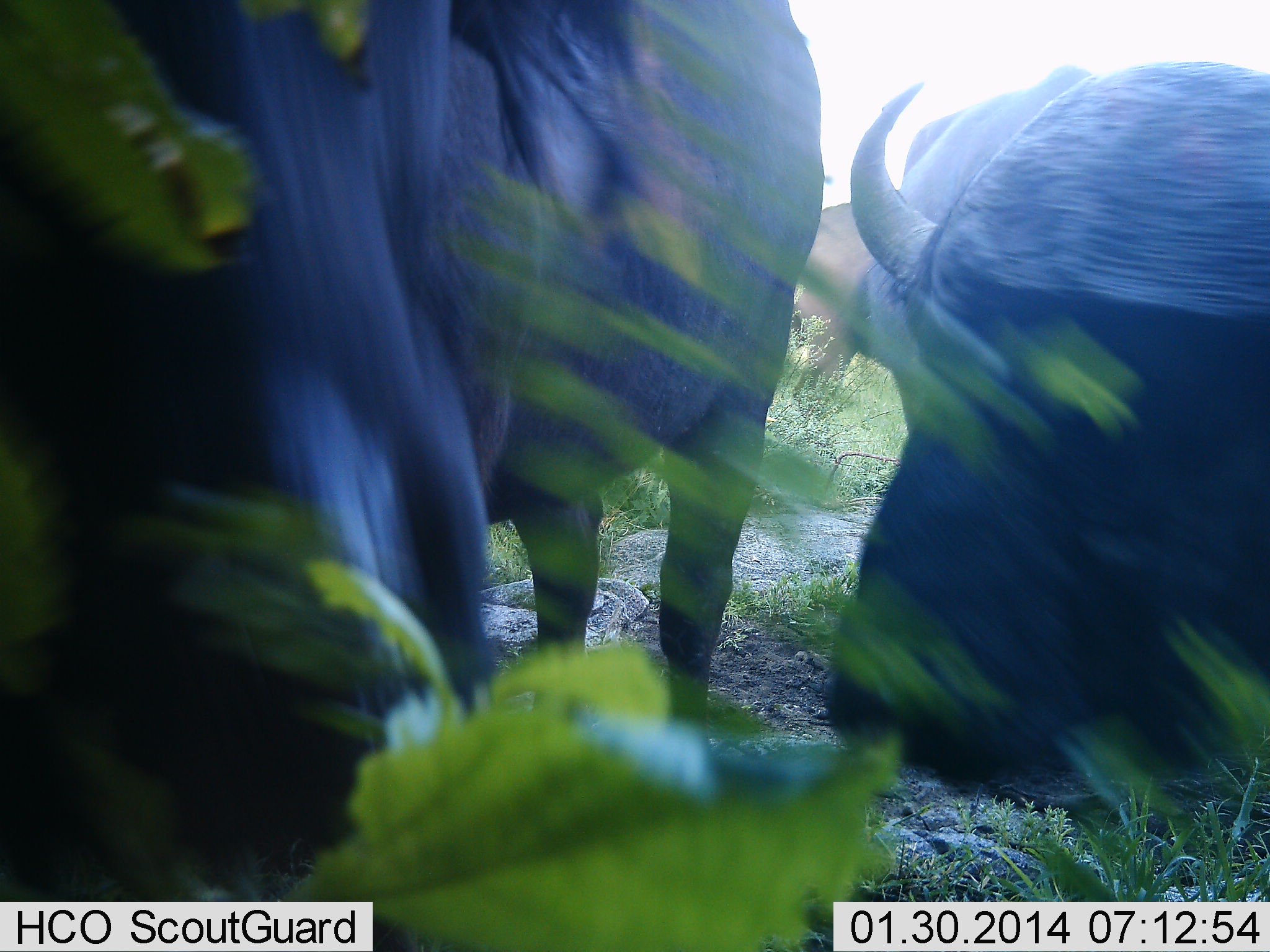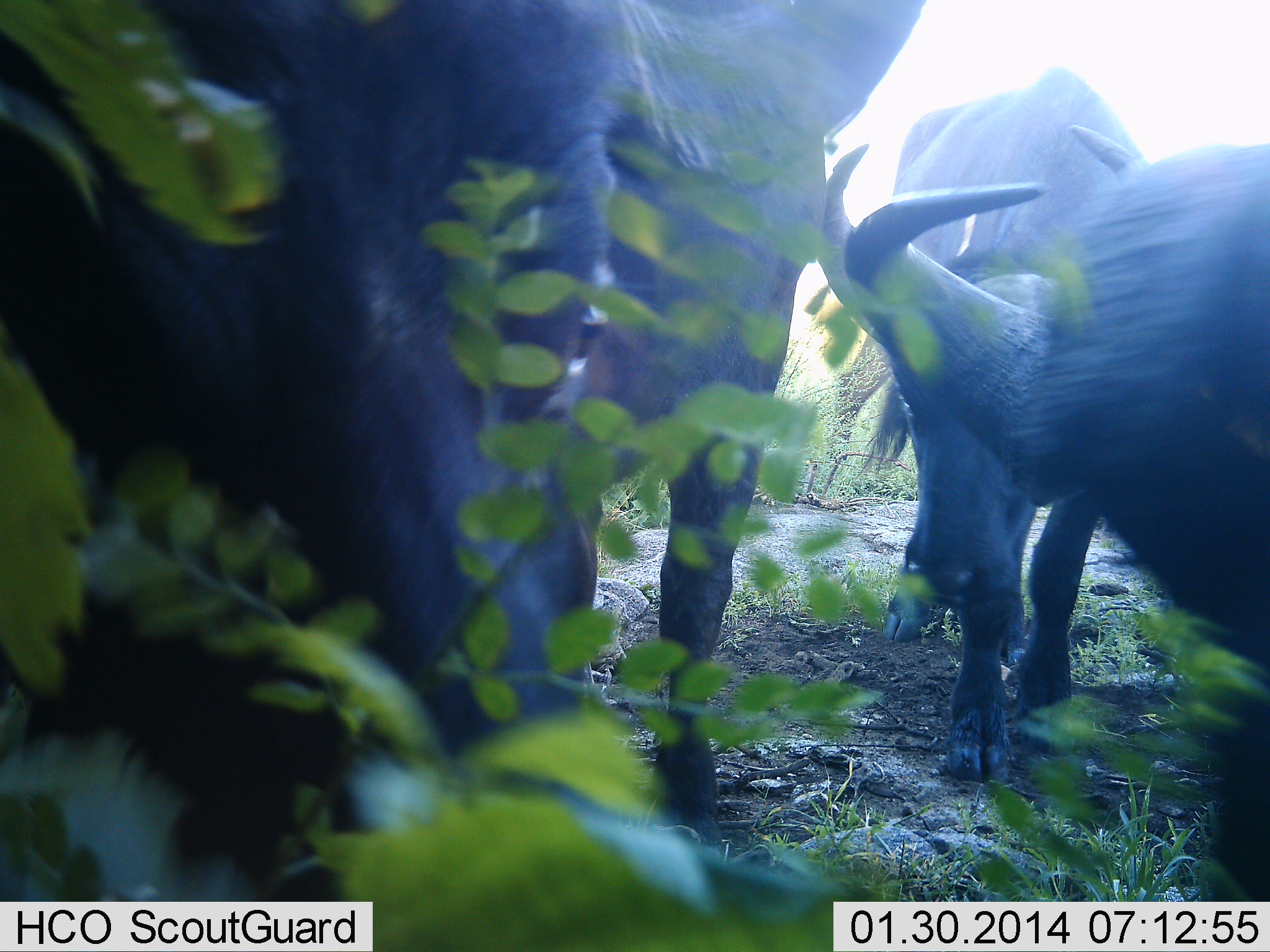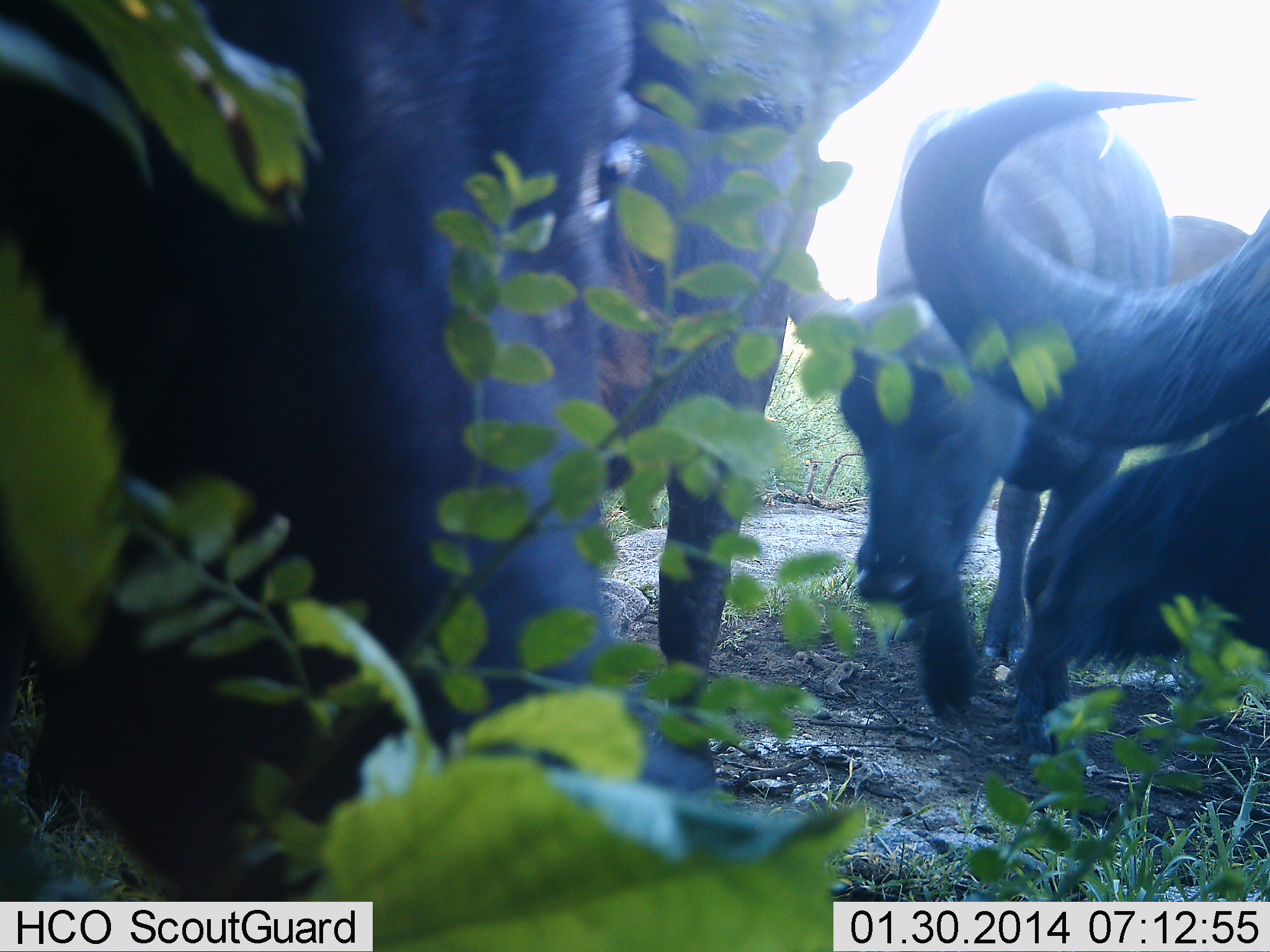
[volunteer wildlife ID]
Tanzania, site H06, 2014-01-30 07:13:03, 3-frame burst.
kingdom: Animalia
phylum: Chordata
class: Mammalia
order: Artiodactyla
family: Bovidae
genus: Syncerus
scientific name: Syncerus caffer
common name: cape buffalo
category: buffalo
Buffalo (cape buffalo) (Syncerus caffer), count 3. Behavior (volunteer vote fractions): standing 50%, resting 0%, moving 20%, interacting 0%. Young present (vote fraction): 0%. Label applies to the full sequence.